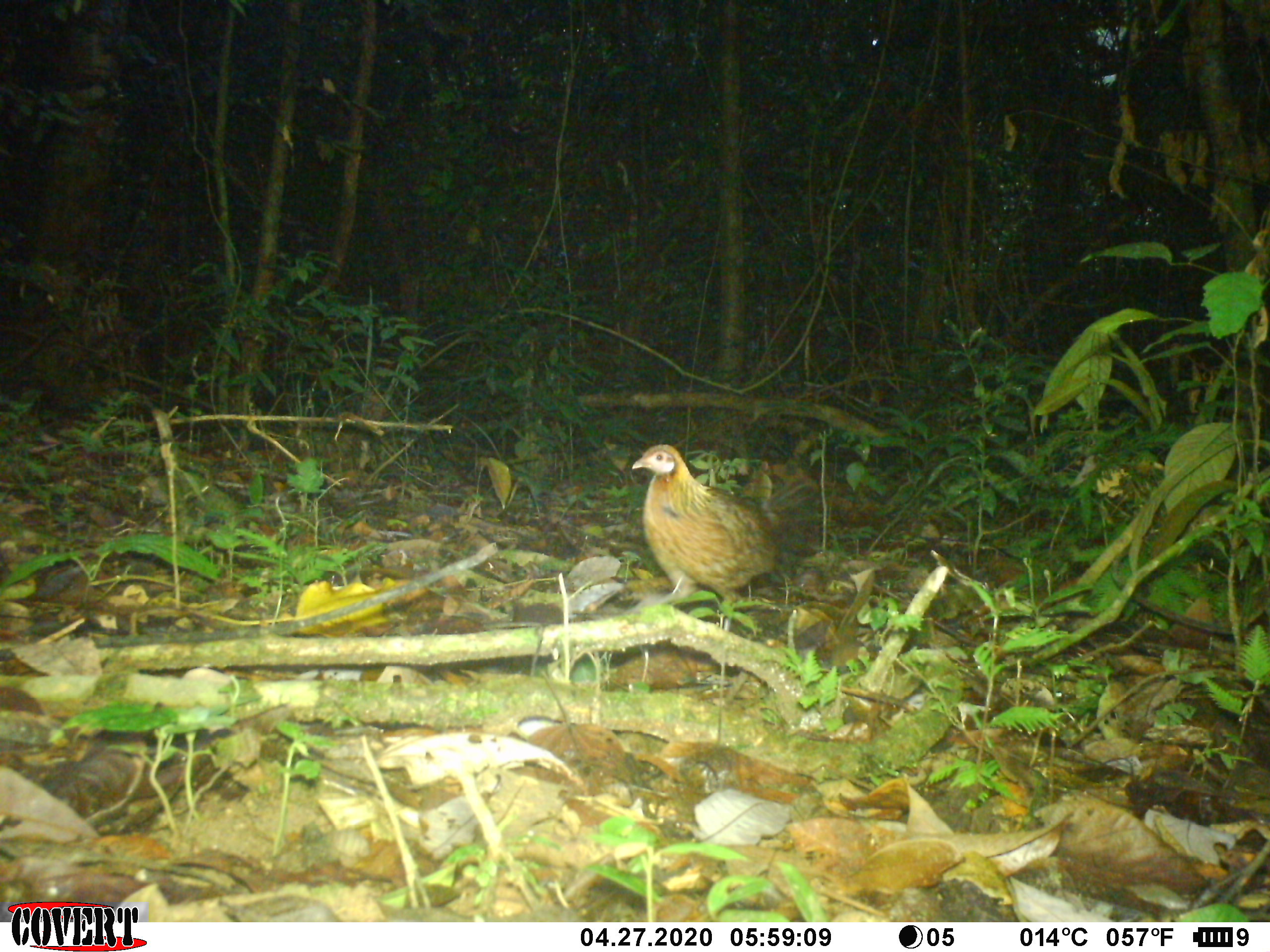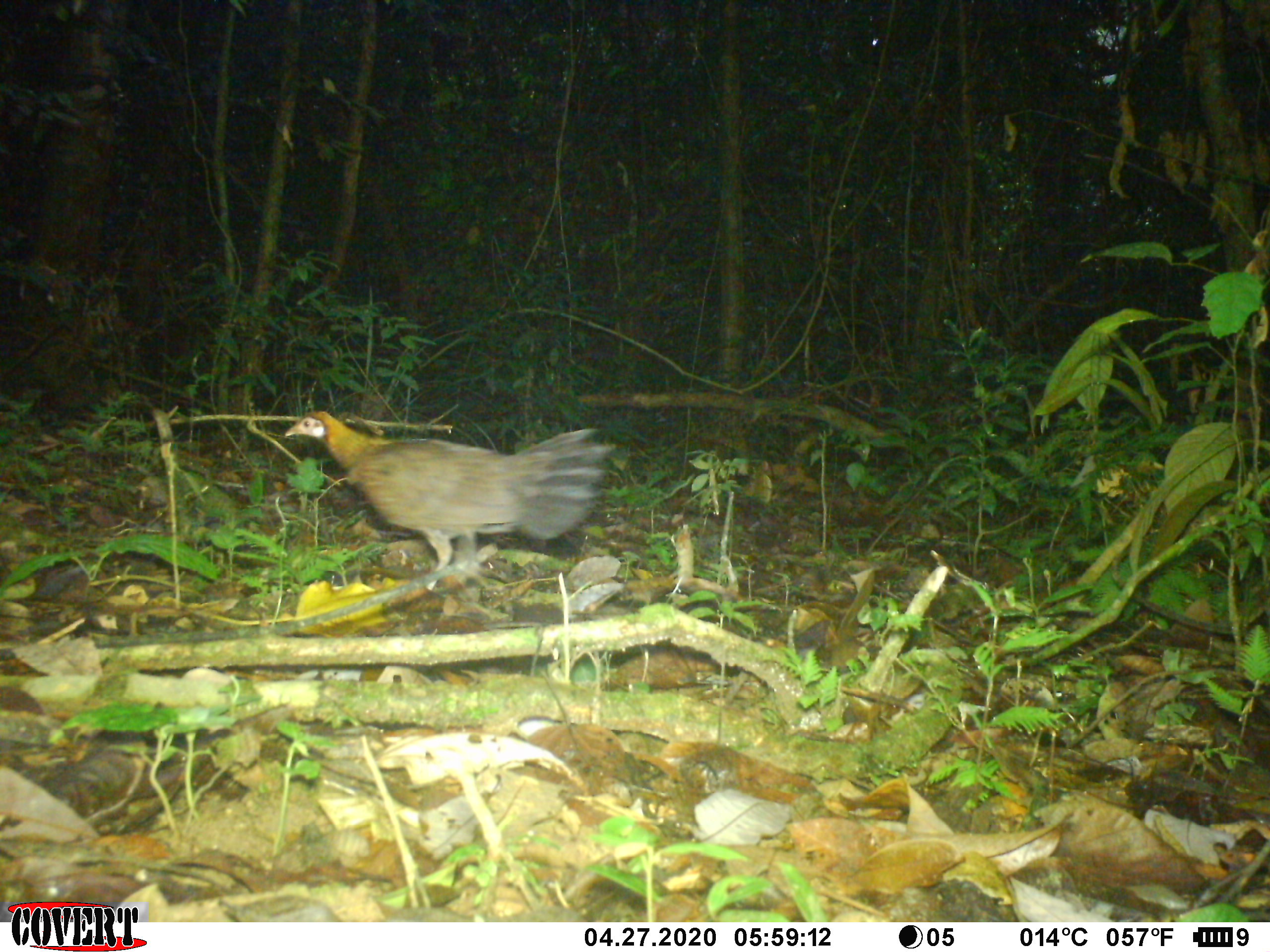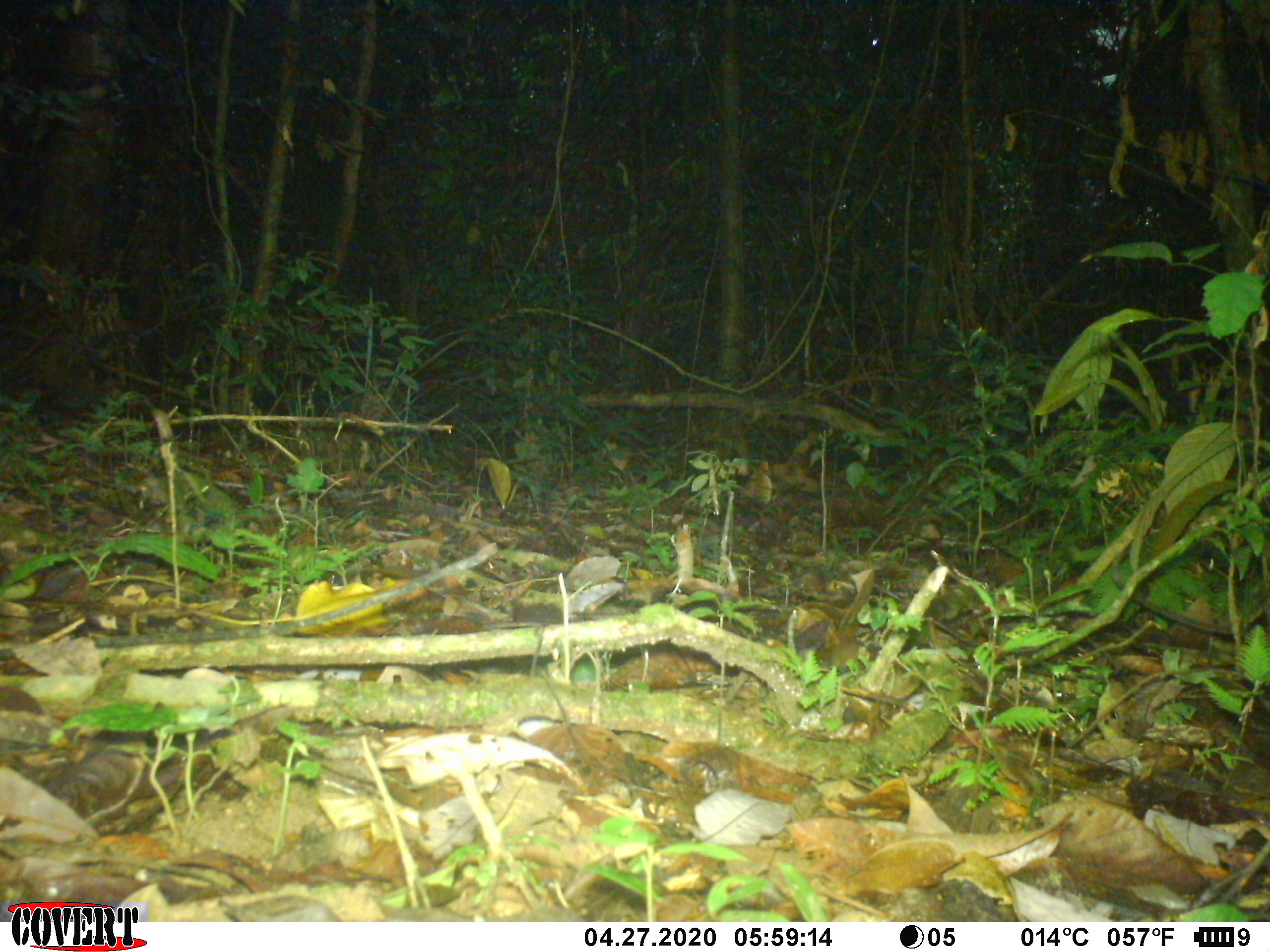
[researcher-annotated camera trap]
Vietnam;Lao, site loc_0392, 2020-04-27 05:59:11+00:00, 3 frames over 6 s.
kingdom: Animalia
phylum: Chordata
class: Aves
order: Galliformes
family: Phasianidae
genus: Gallus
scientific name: Gallus gallus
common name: red junglefowl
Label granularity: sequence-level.